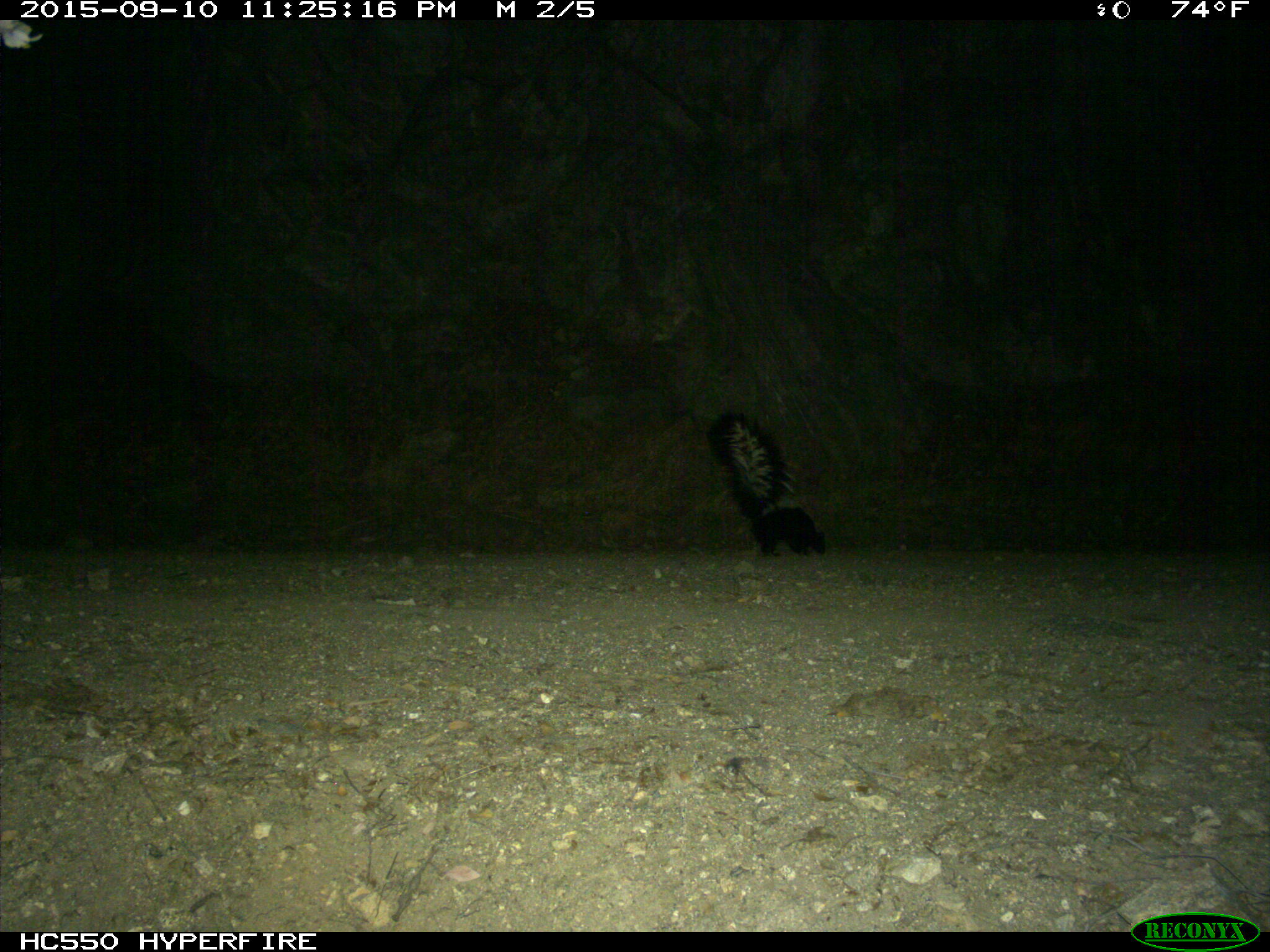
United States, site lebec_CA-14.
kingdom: Animalia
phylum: Chordata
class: Mammalia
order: Carnivora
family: Mephitidae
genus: Mephitis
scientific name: Mephitis mephitis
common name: striped skunk